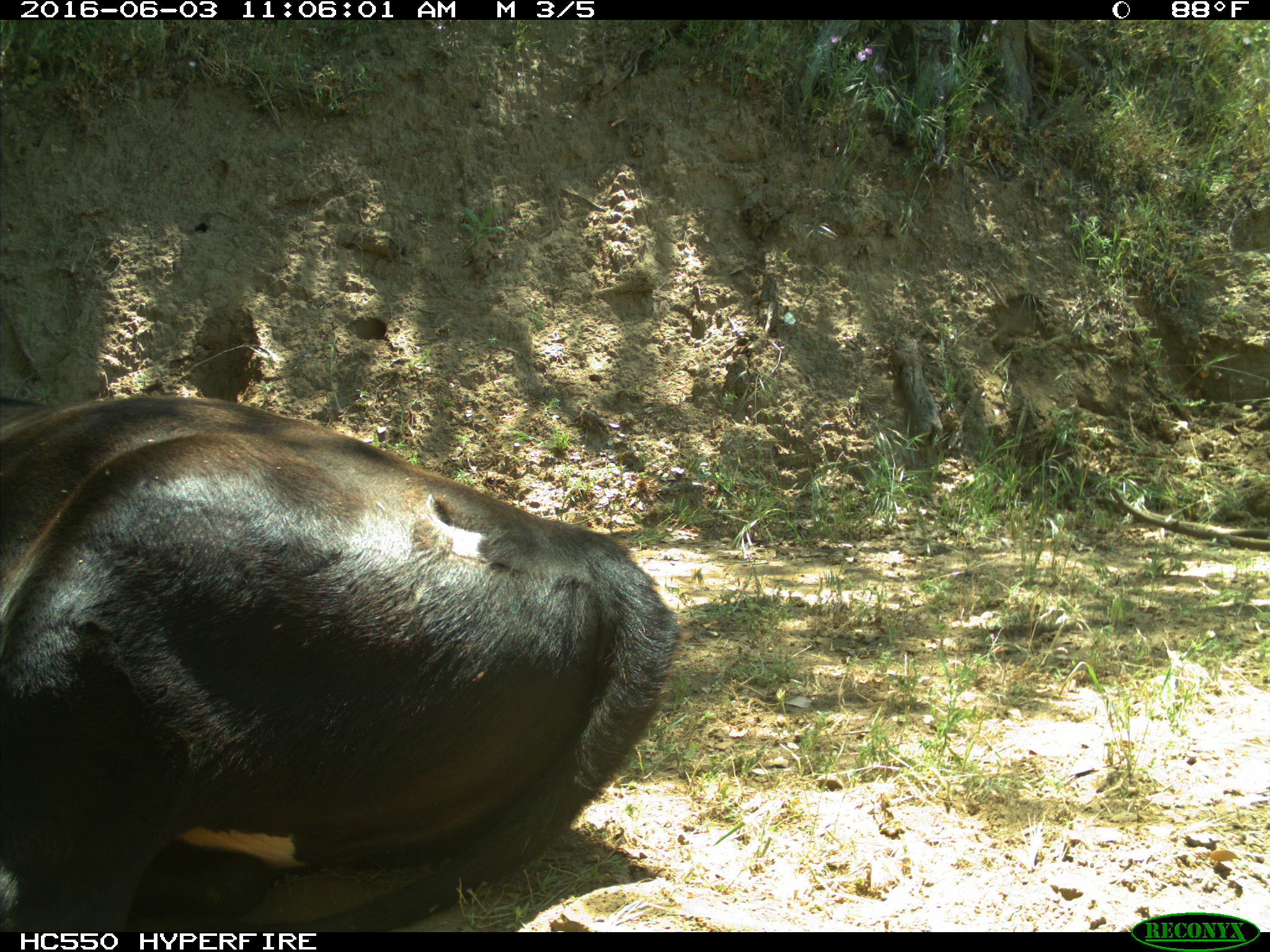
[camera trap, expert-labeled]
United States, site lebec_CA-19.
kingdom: Animalia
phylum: Chordata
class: Mammalia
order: Artiodactyla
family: Bovidae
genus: Bos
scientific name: Bos taurus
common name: domestic cow